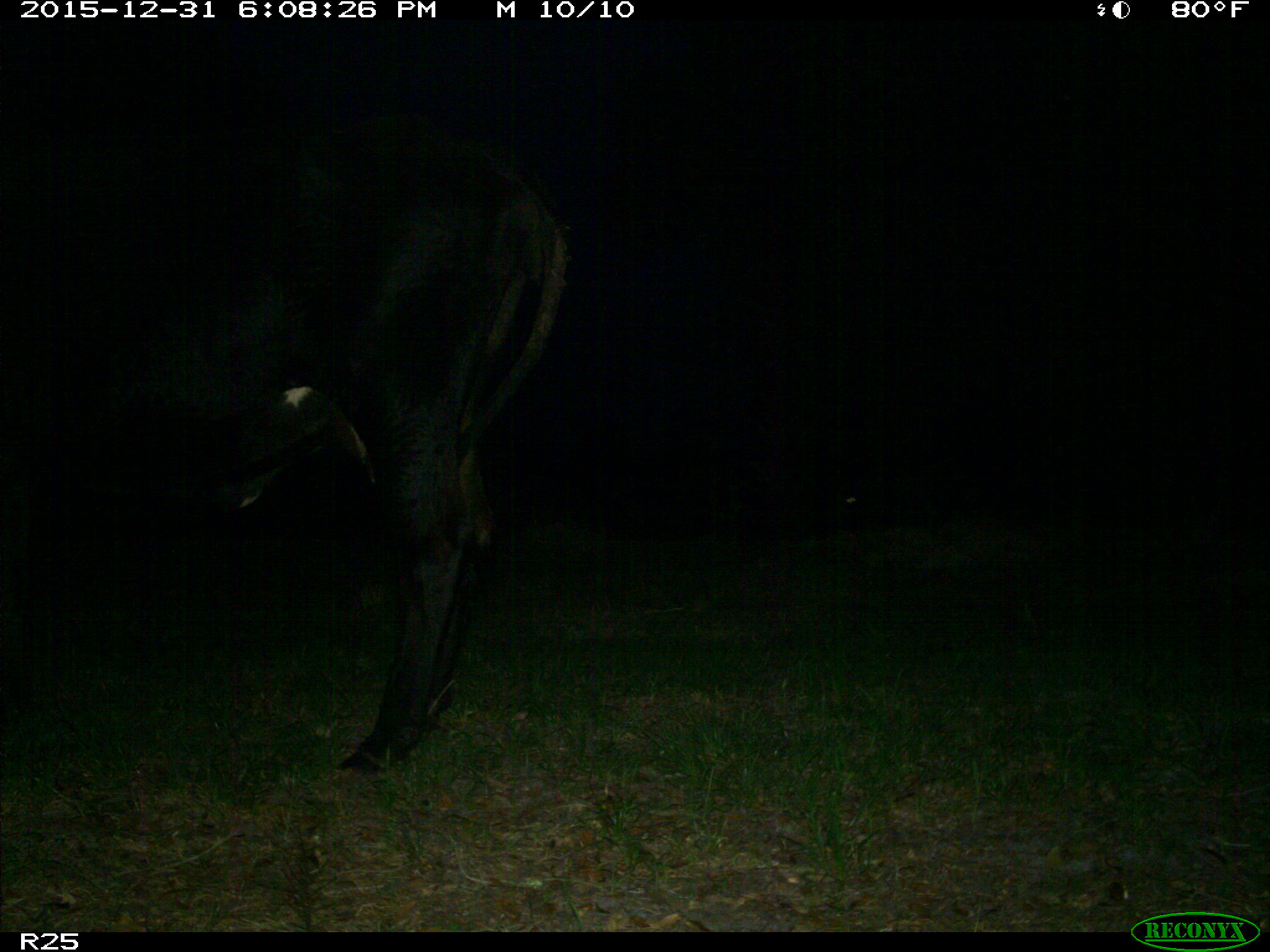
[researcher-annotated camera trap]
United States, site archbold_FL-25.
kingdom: Animalia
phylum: Chordata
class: Mammalia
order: Artiodactyla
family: Bovidae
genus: Bos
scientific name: Bos taurus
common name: domestic cow